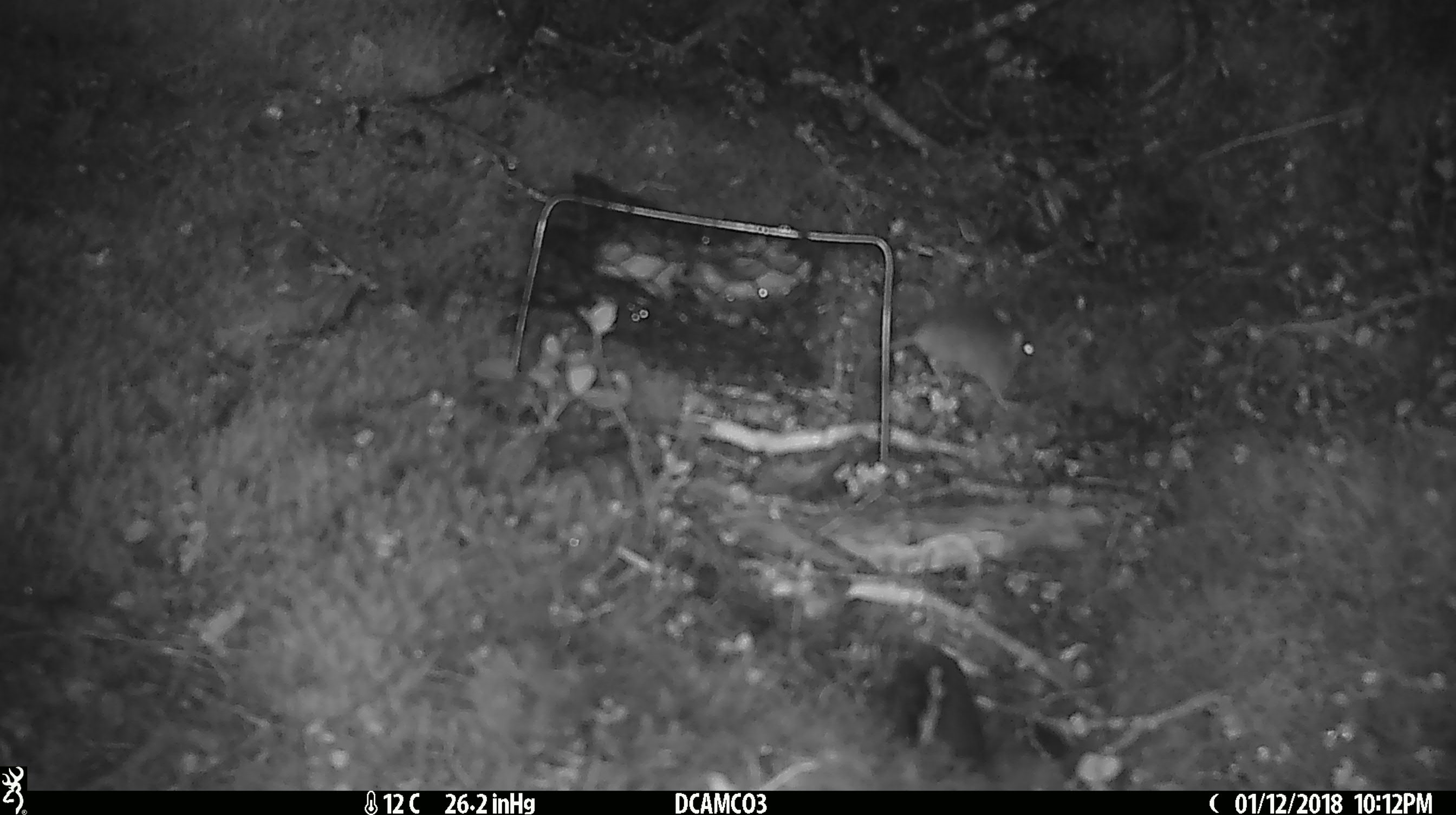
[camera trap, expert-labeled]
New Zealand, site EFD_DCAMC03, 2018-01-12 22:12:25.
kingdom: Animalia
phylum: Chordata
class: Mammalia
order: Rodentia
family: Muridae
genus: Mus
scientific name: Mus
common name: mouse